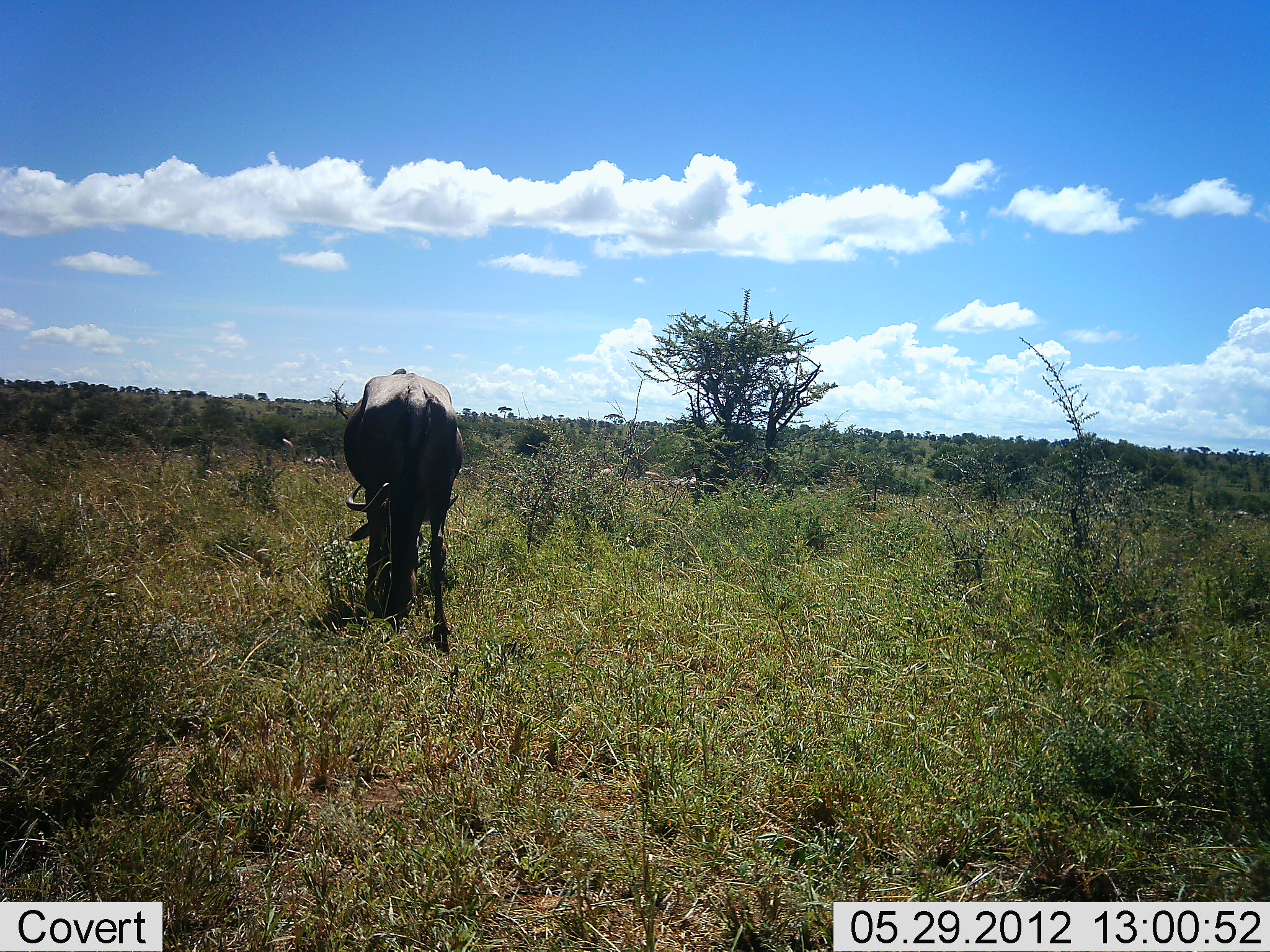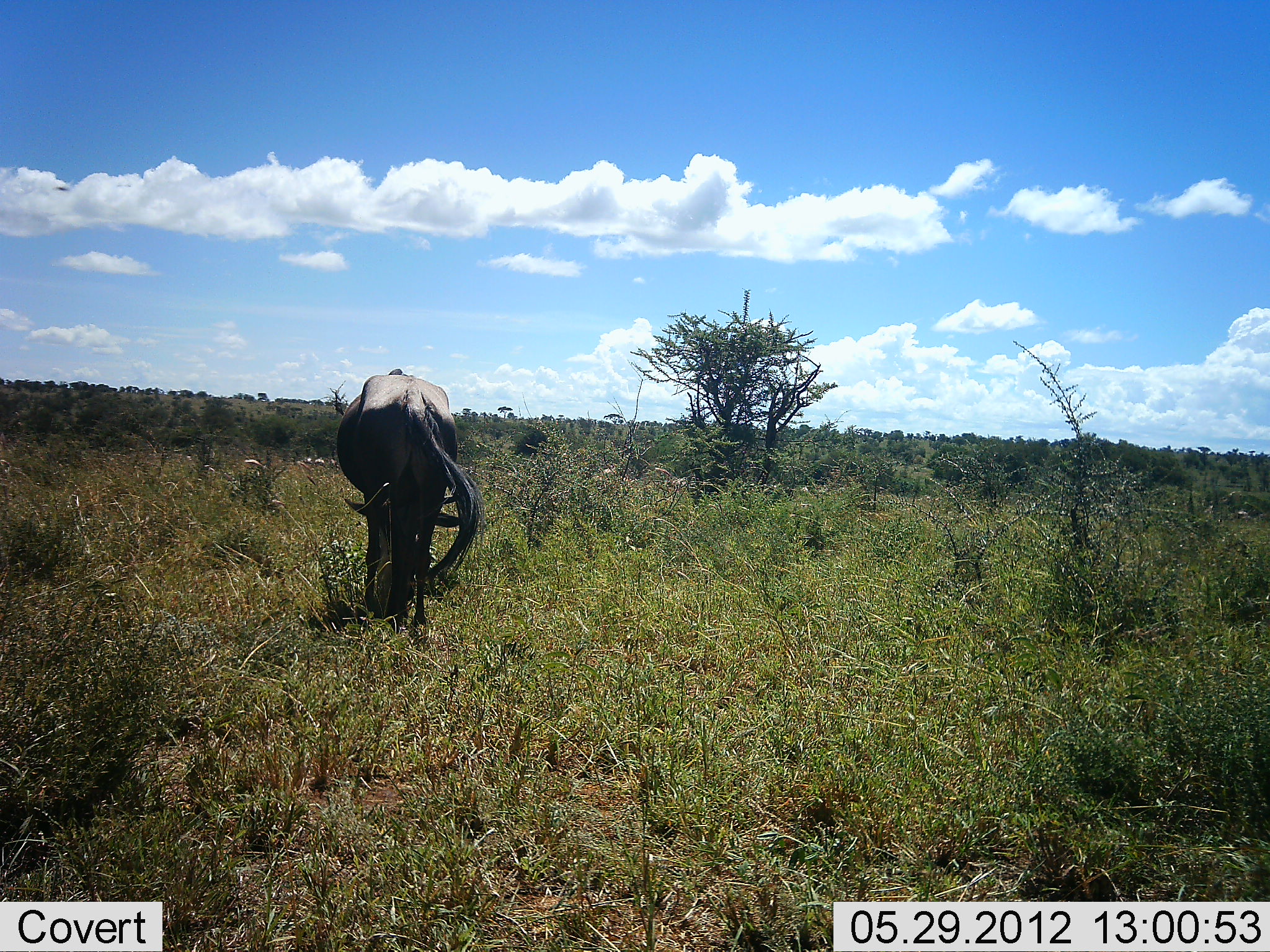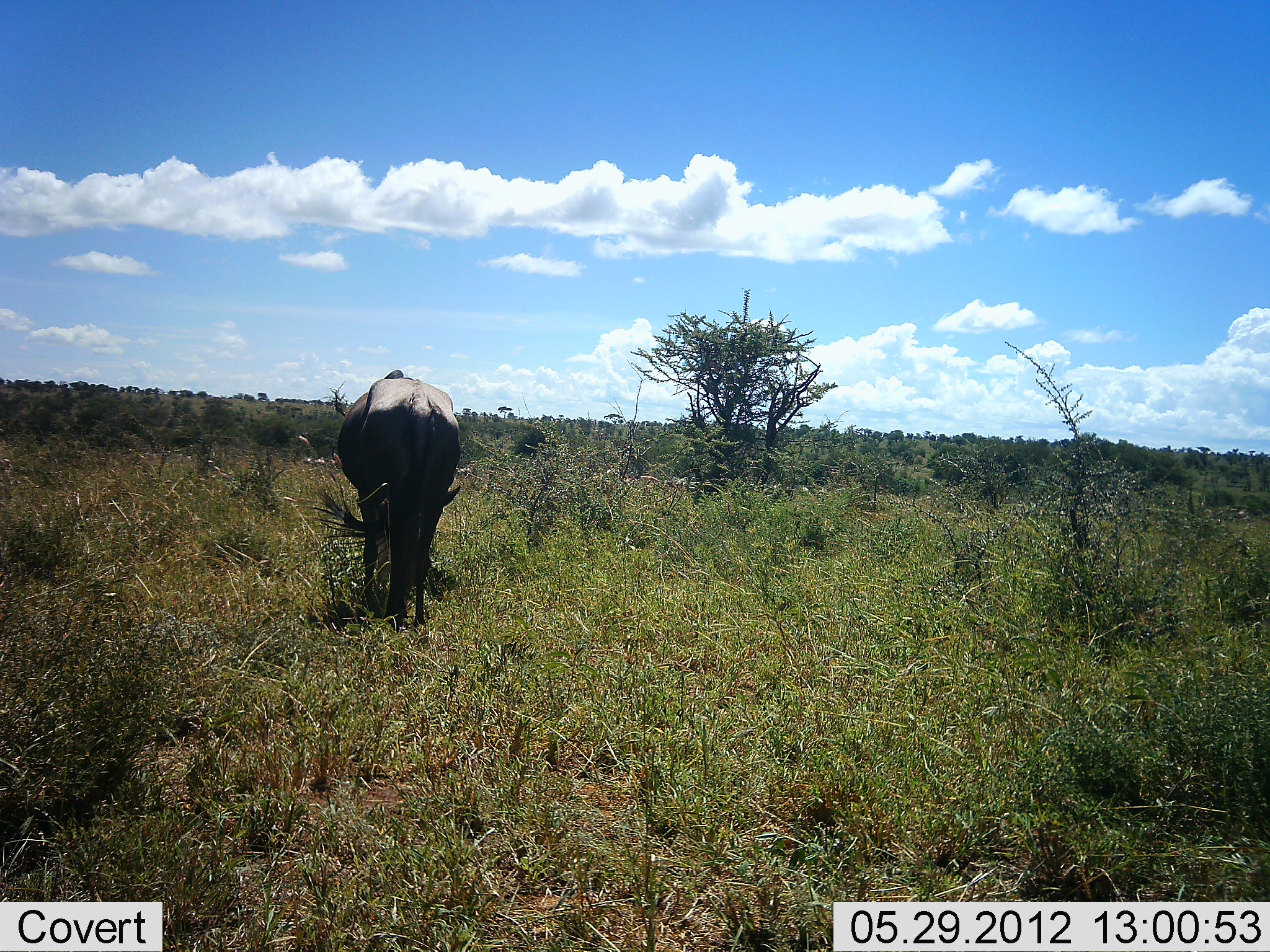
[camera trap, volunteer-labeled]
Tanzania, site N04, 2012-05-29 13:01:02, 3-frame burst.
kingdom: Animalia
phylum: Chordata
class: Mammalia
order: Artiodactyla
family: Bovidae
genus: Connochaetes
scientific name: Connochaetes taurinus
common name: blue wildebeest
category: wildebeest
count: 1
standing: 27%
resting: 0%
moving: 0%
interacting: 0%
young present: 0%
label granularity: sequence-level